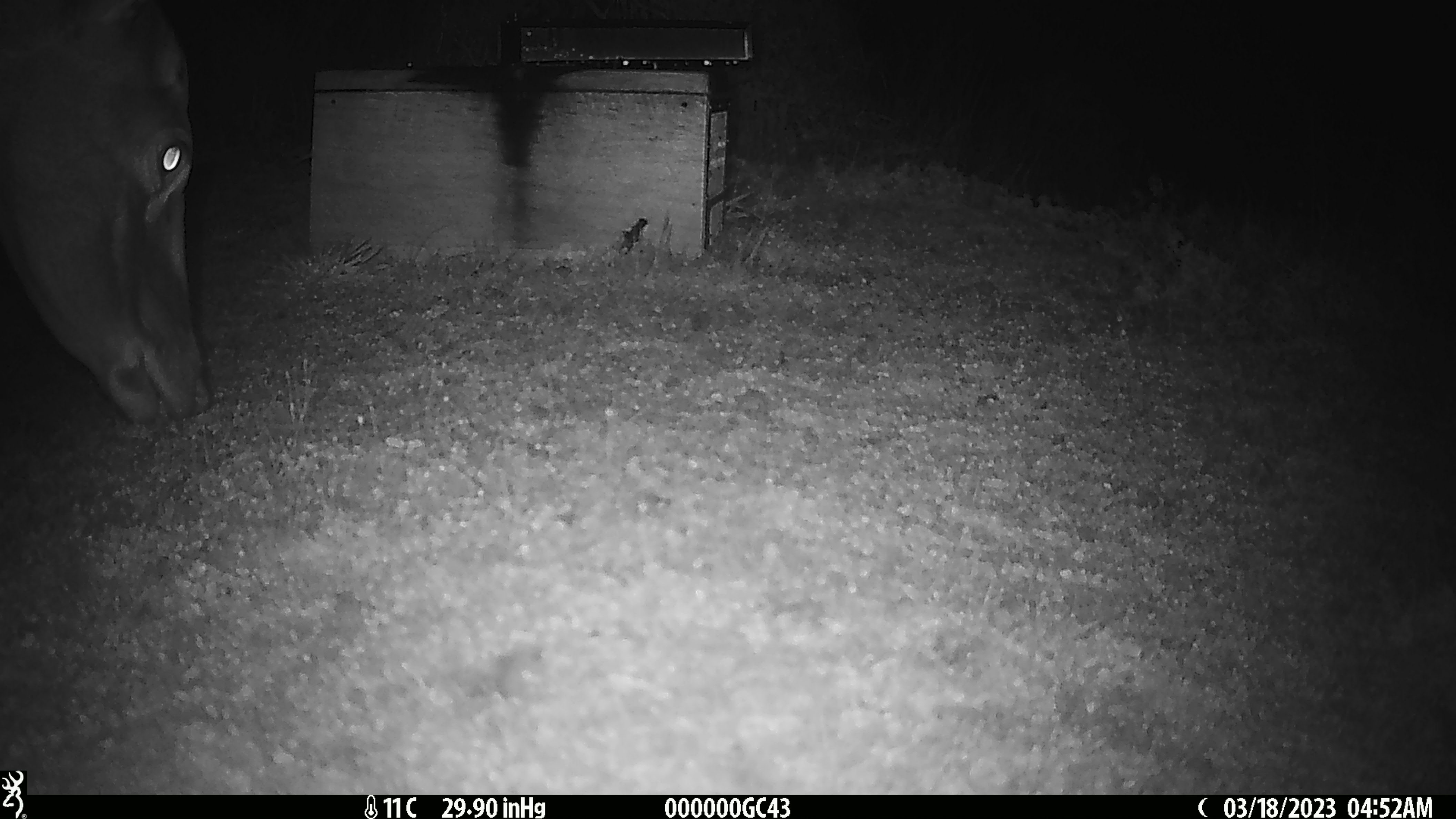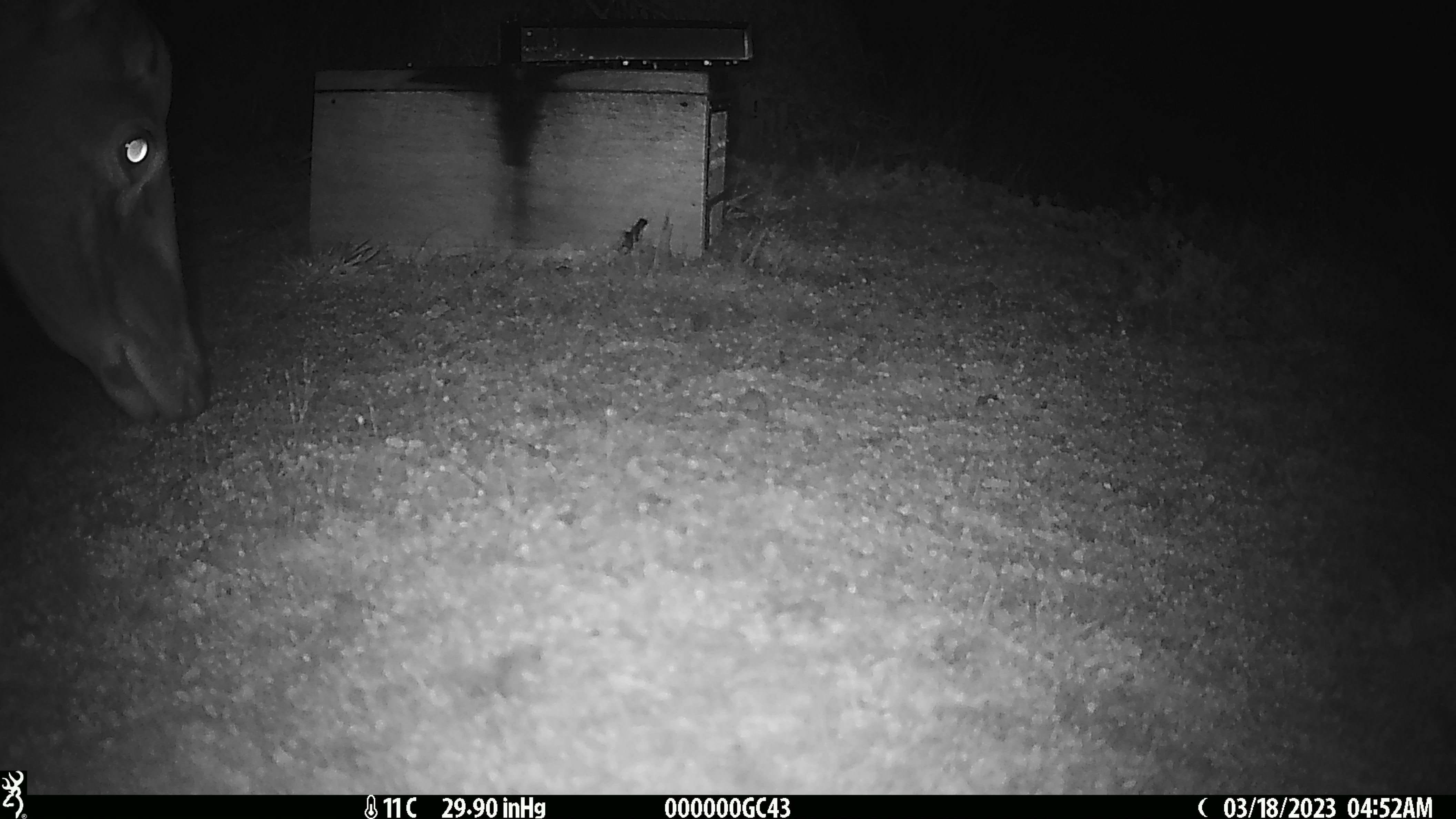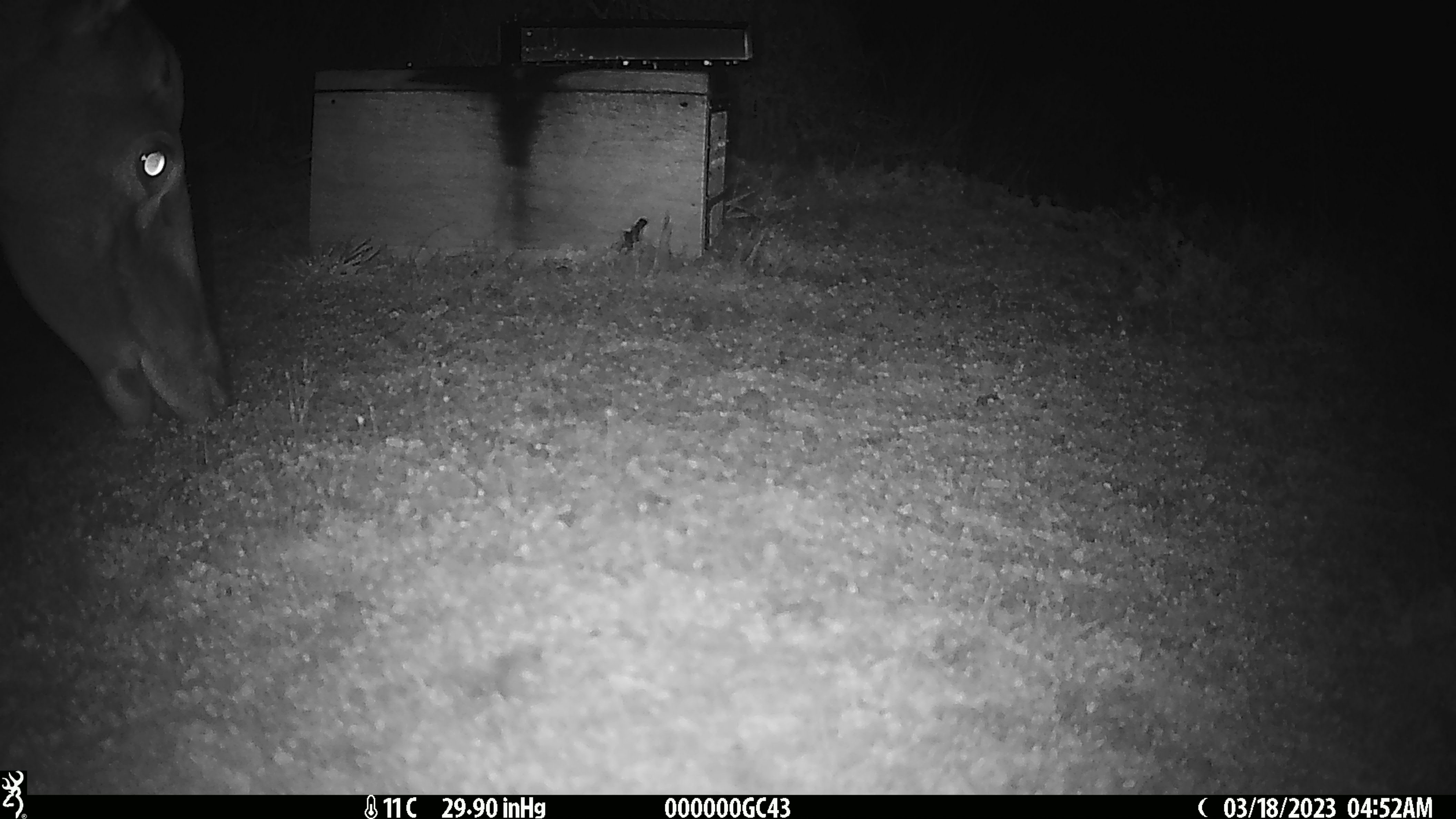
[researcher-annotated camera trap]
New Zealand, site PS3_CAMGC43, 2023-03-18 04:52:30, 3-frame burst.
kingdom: Animalia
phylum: Chordata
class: Mammalia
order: Artiodactyla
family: Cervidae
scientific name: Cervidae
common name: deer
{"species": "deer (Cervidae)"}